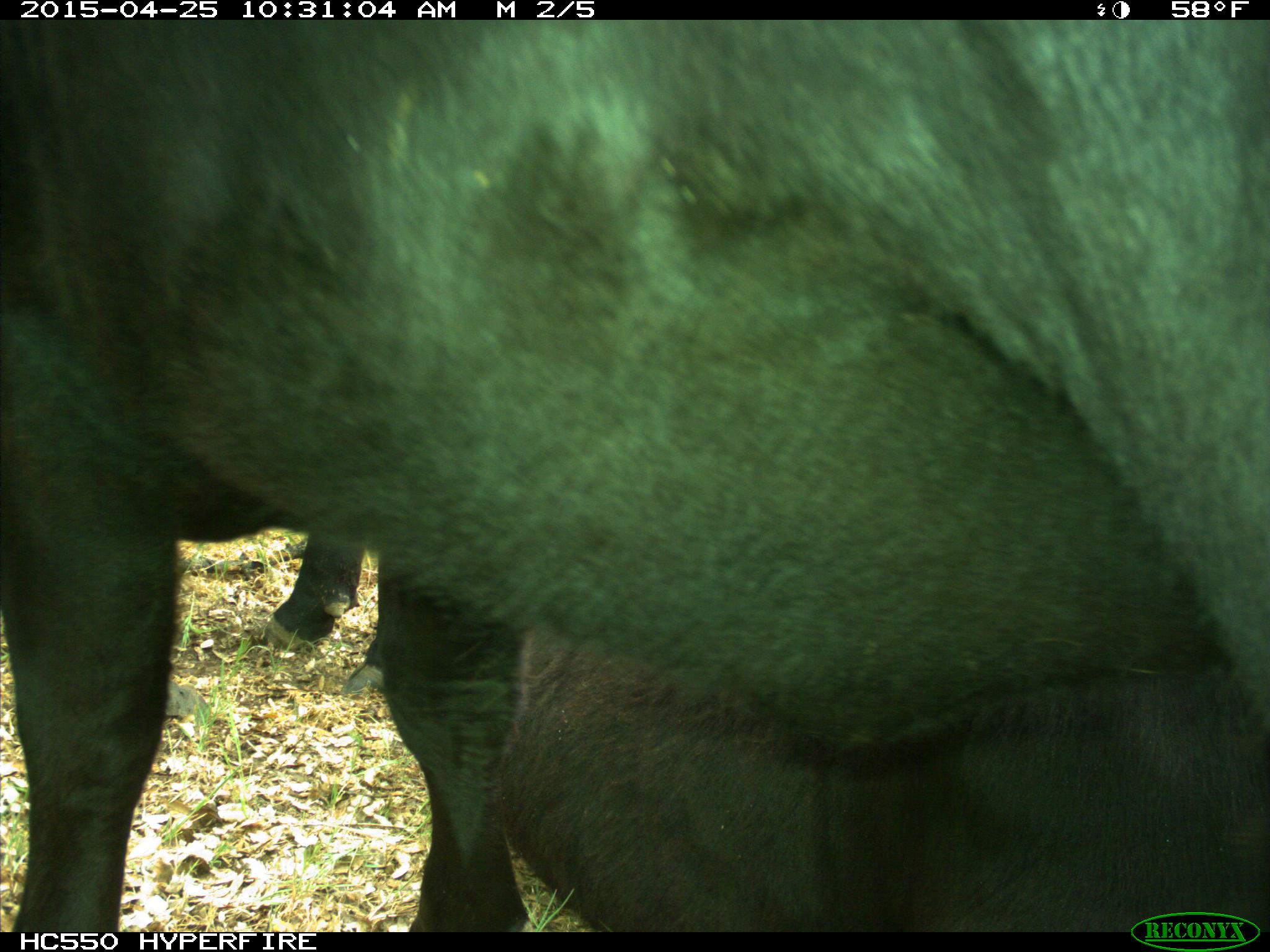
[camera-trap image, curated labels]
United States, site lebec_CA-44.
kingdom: Animalia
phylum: Chordata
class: Mammalia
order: Artiodactyla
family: Suidae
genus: Sus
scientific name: Sus scrofa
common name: wild boar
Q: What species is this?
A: Sus scrofa (wild boar).